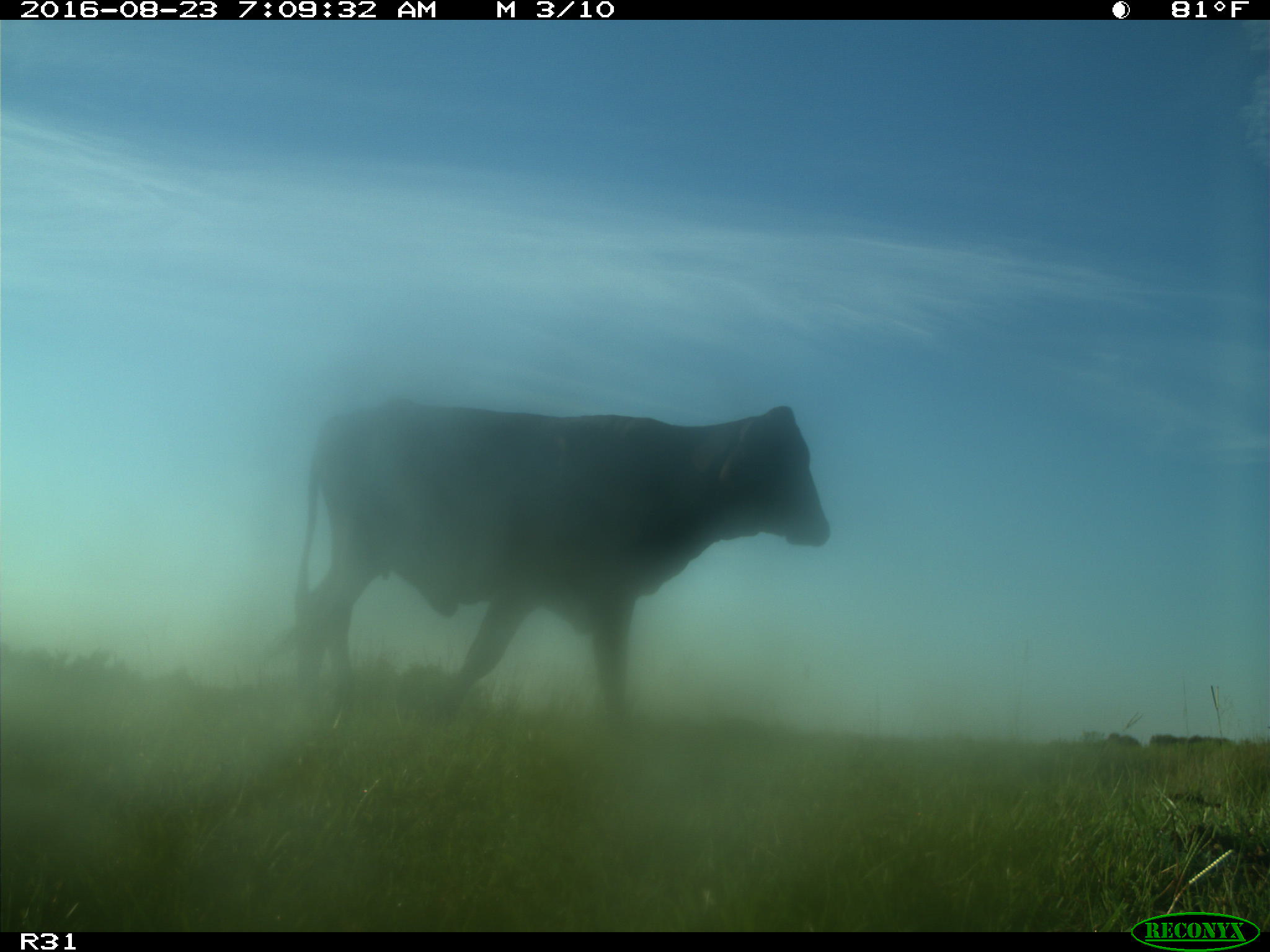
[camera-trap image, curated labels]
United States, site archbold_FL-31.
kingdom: Animalia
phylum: Chordata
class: Mammalia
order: Artiodactyla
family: Bovidae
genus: Bos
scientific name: Bos taurus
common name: domestic cow